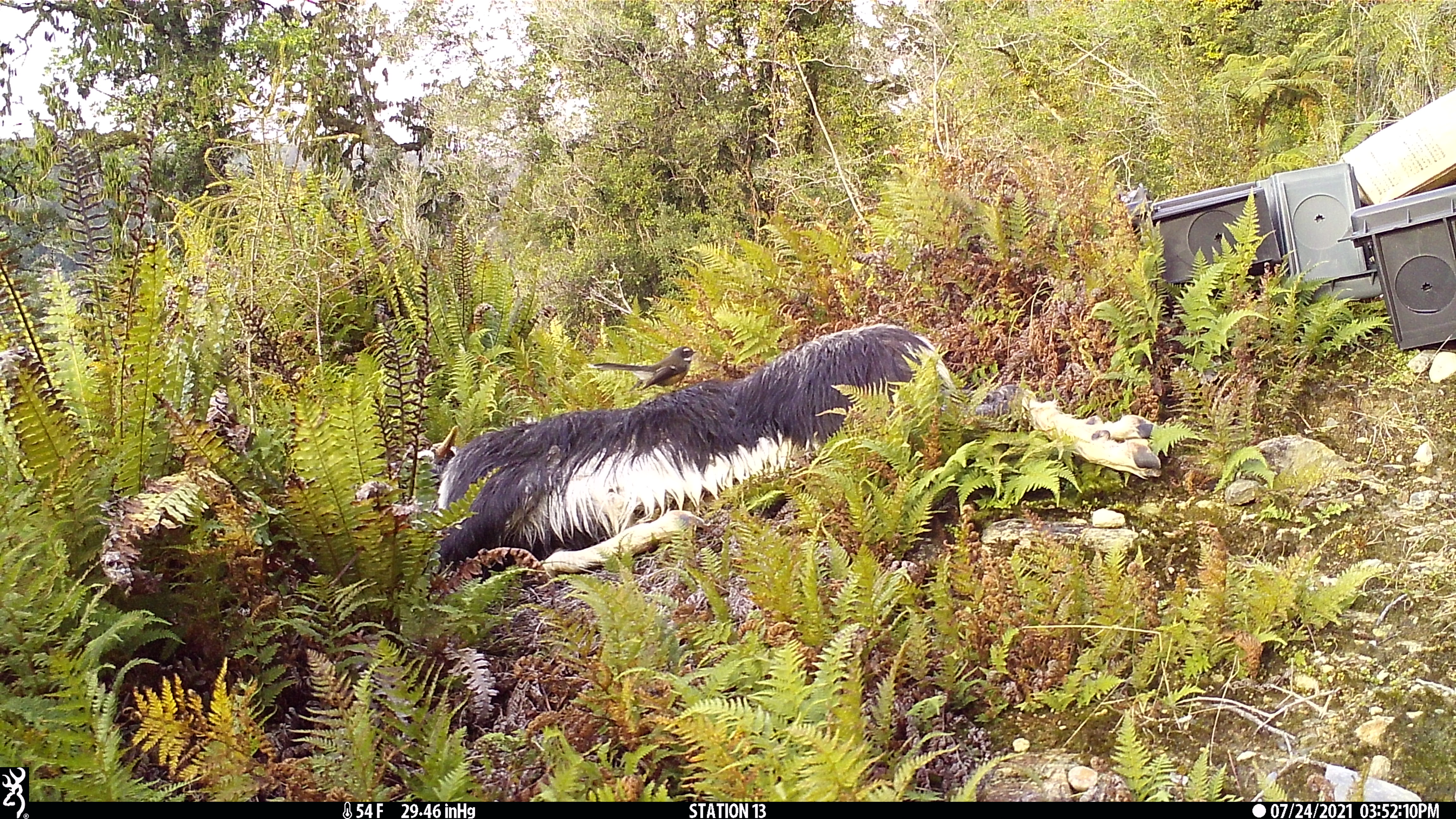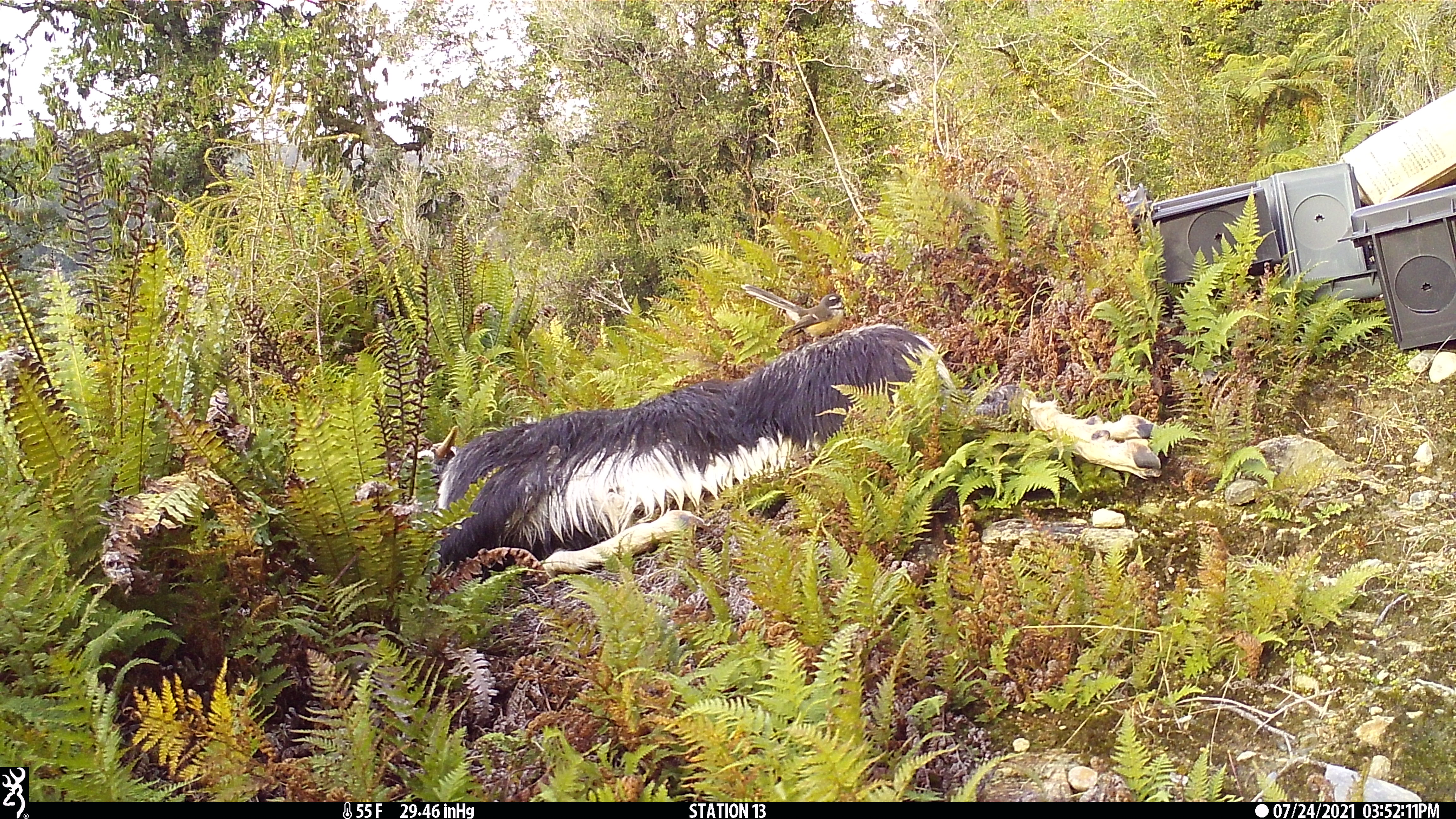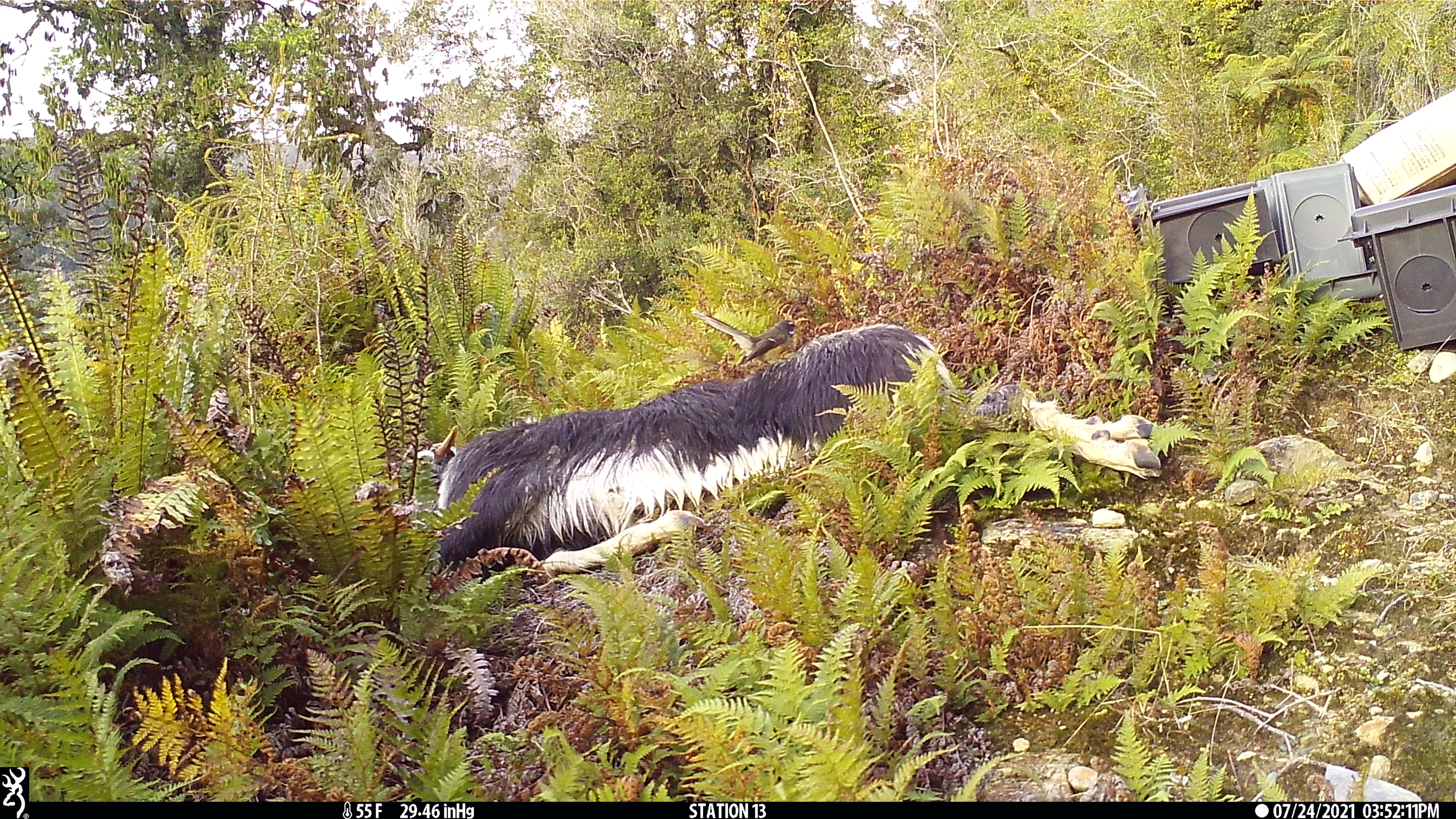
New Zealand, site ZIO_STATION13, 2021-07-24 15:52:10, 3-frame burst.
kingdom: Animalia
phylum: Chordata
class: Aves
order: Passeriformes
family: Rhipiduridae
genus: Rhipidura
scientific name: Rhipidura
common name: fantails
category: fantail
Fantail (fantails) (Rhipidura).